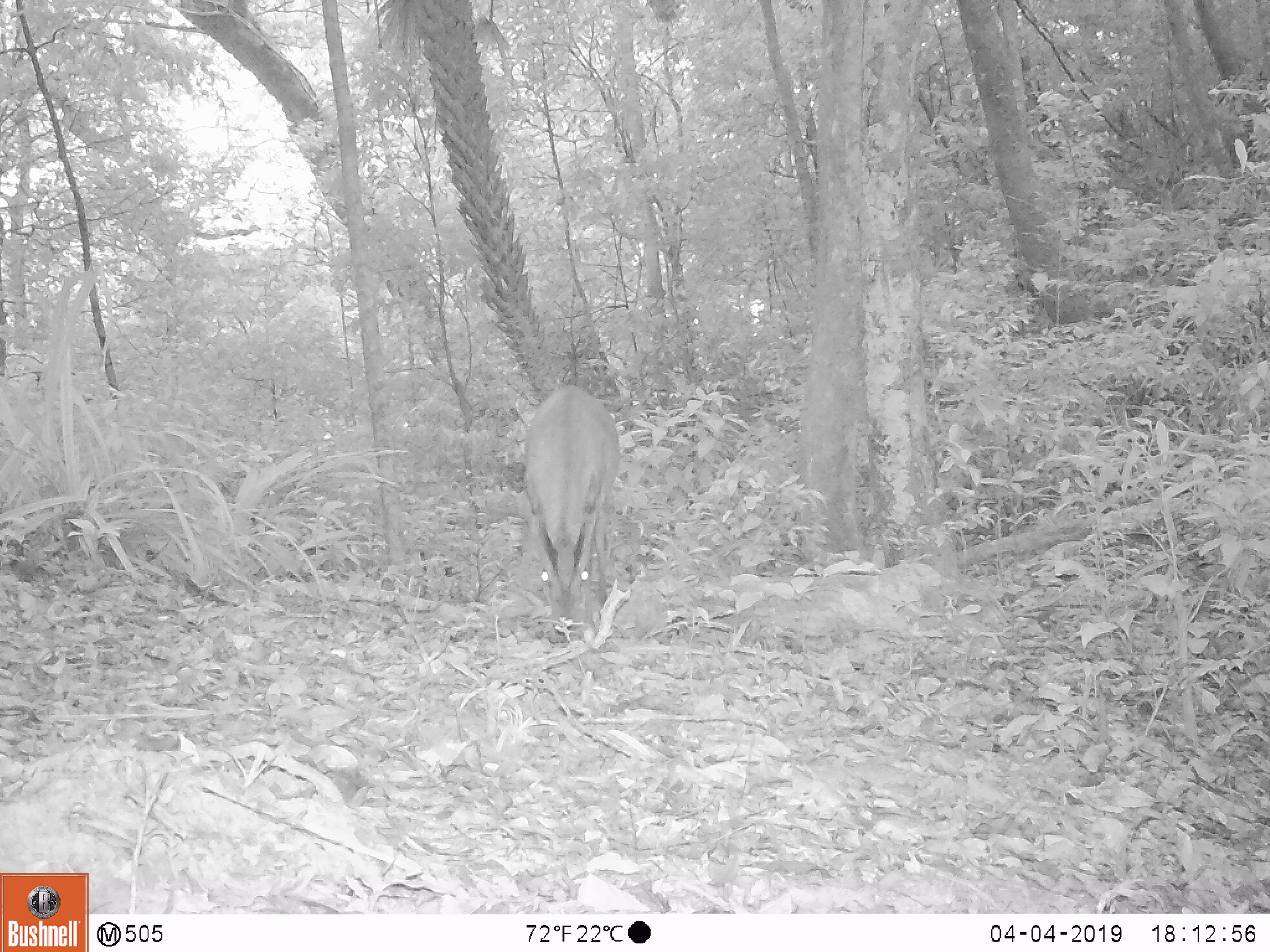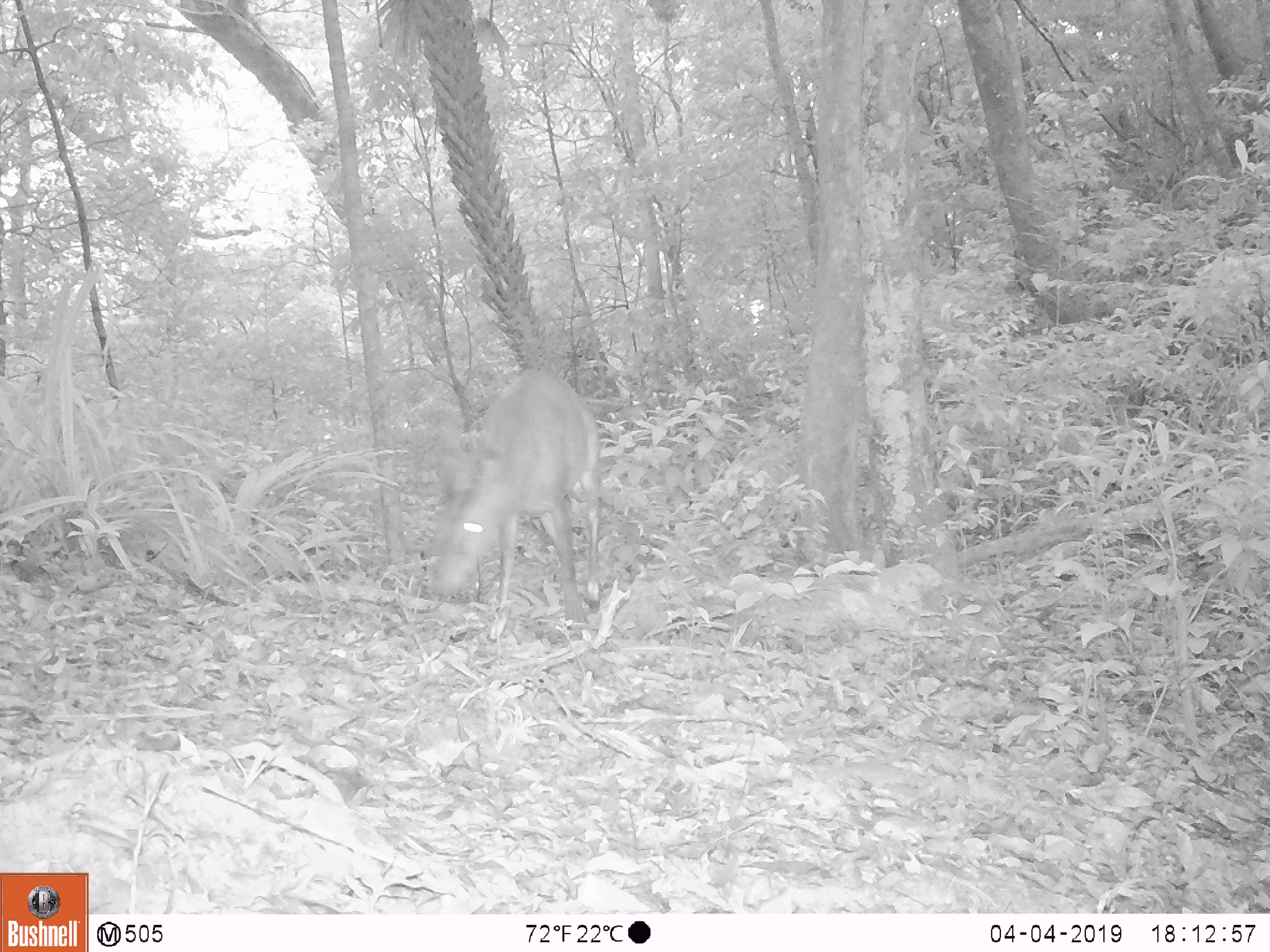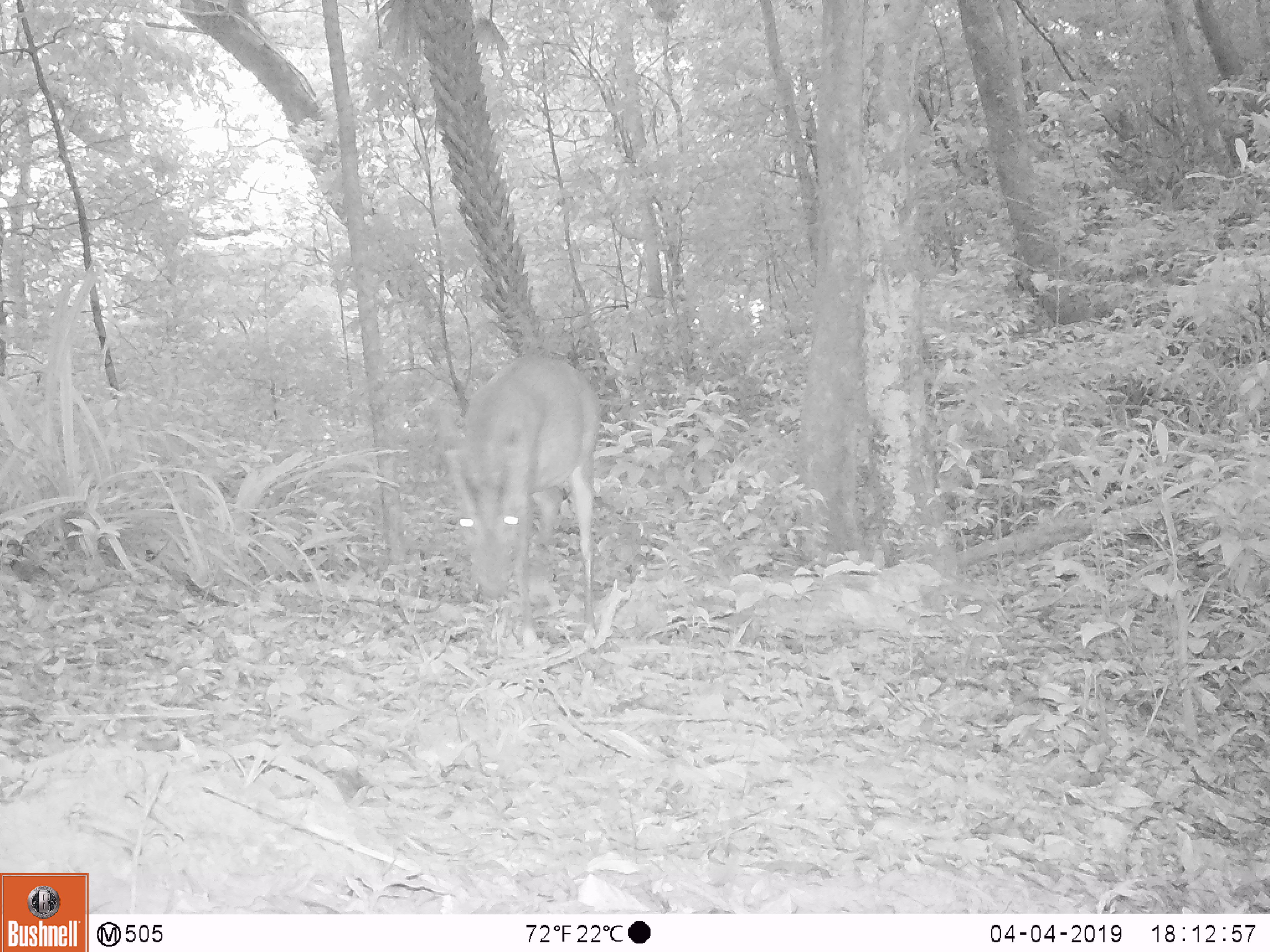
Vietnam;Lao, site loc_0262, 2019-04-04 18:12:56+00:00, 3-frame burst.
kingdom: Animalia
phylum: Chordata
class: Mammalia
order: Artiodactyla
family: Cervidae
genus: Muntiacus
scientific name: Muntiacus vuquangensis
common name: large-antlered muntjac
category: large antlered muntjac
Large antlered muntjac (large-antlered muntjac) (Muntiacus vuquangensis). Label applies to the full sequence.